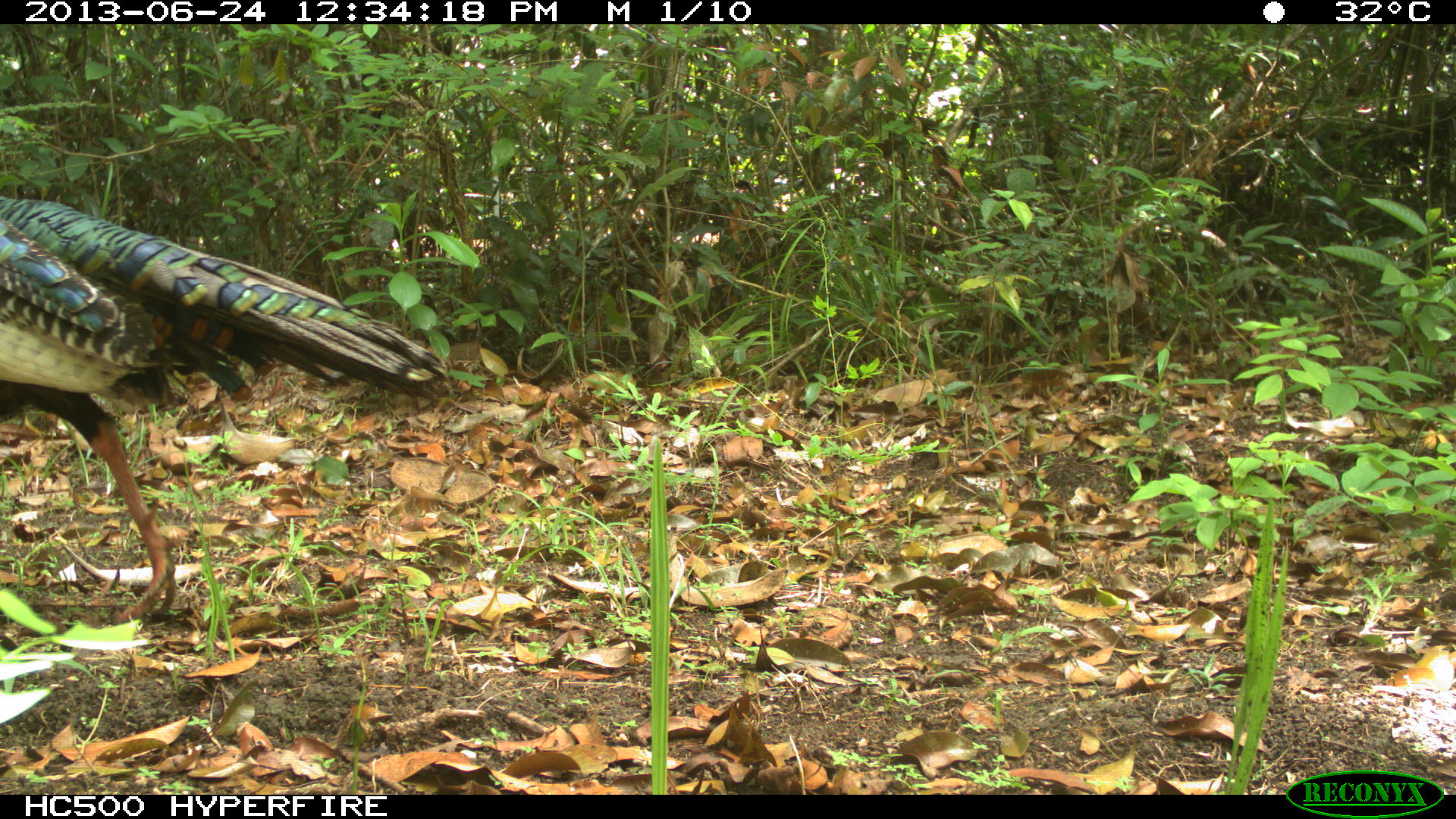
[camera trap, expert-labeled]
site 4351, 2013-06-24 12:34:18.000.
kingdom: Animalia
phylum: Chordata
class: Aves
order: Galliformes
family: Phasianidae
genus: Meleagris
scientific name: Meleagris ocellata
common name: ocellated turkey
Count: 1.